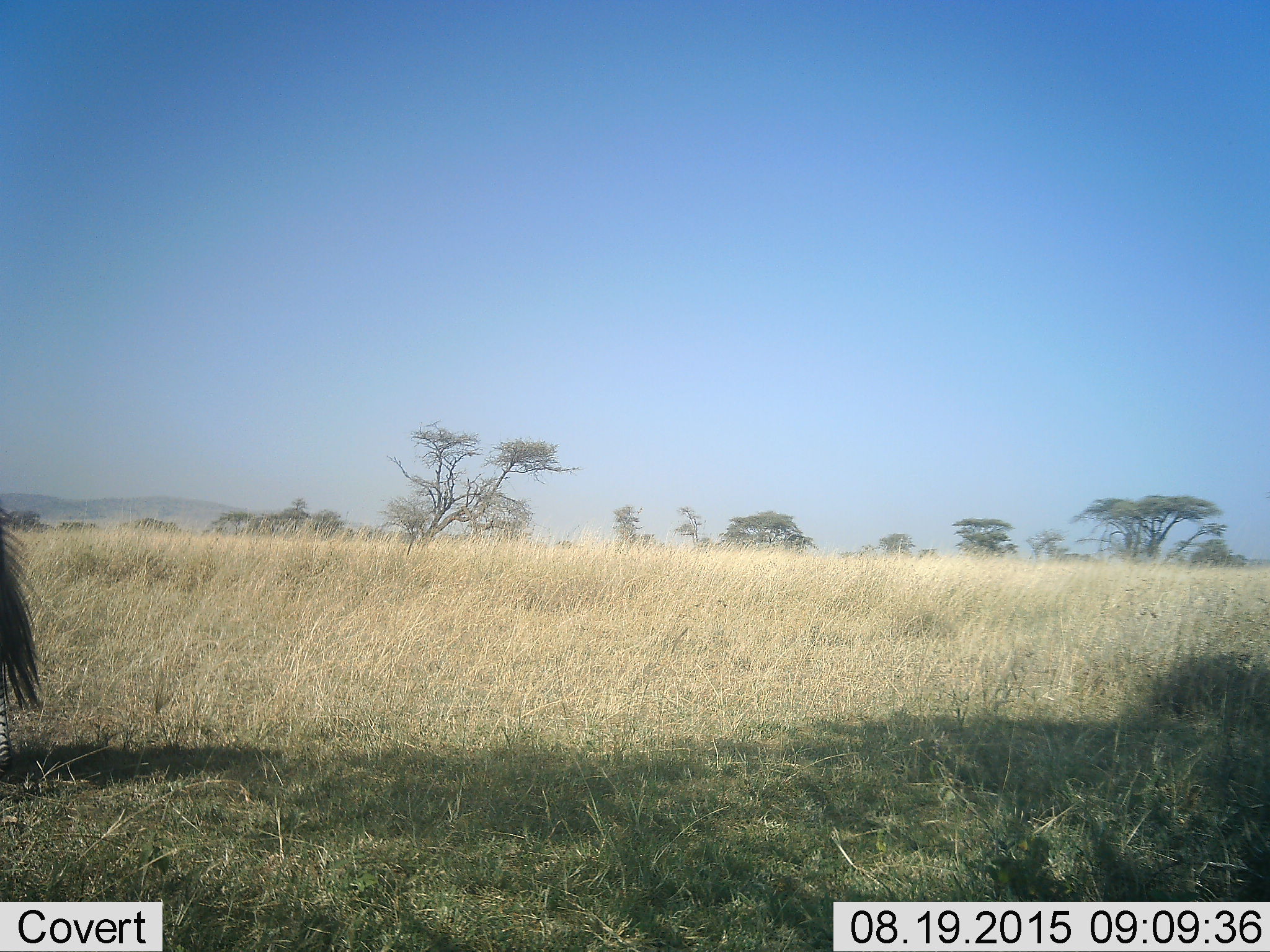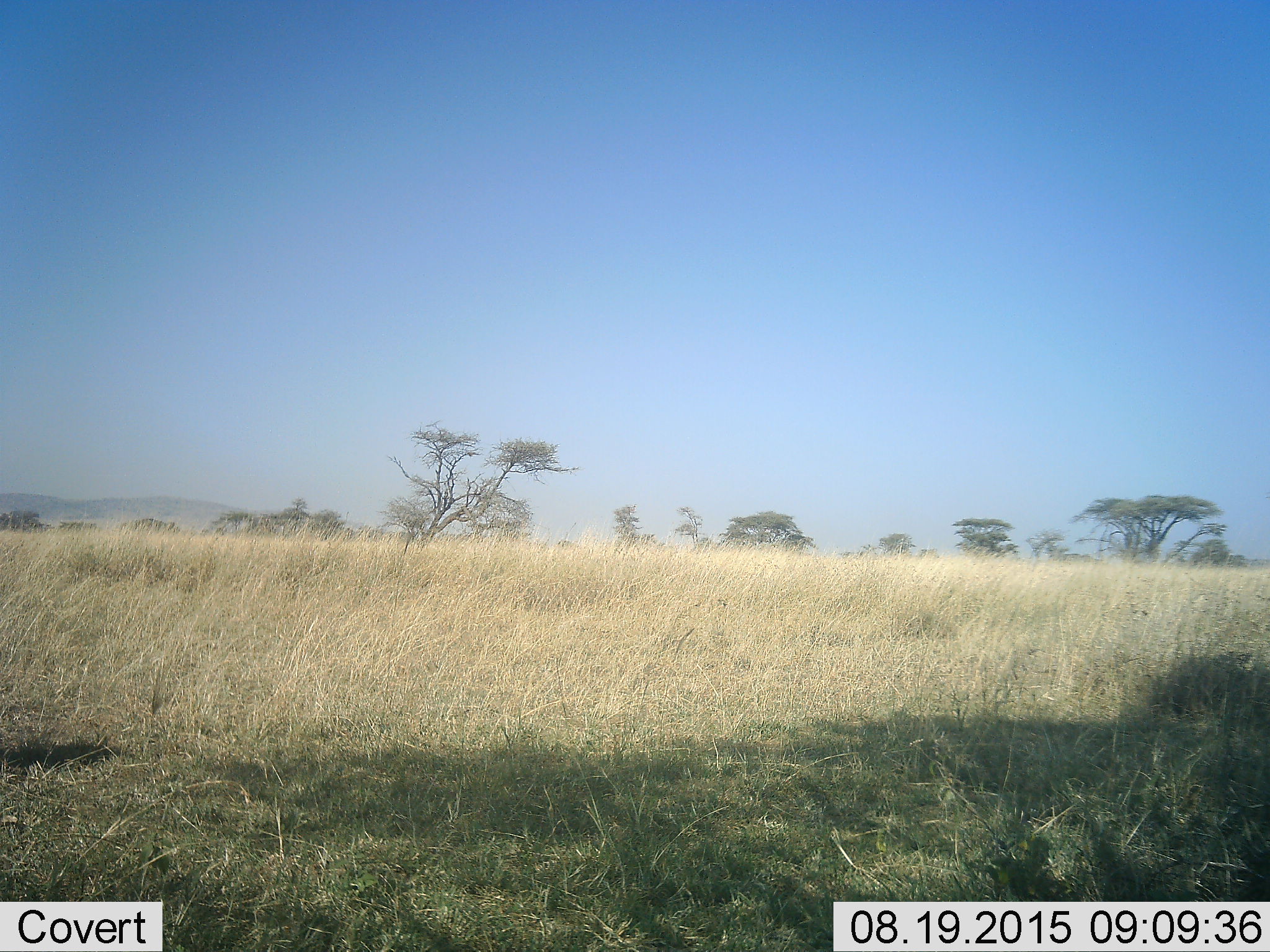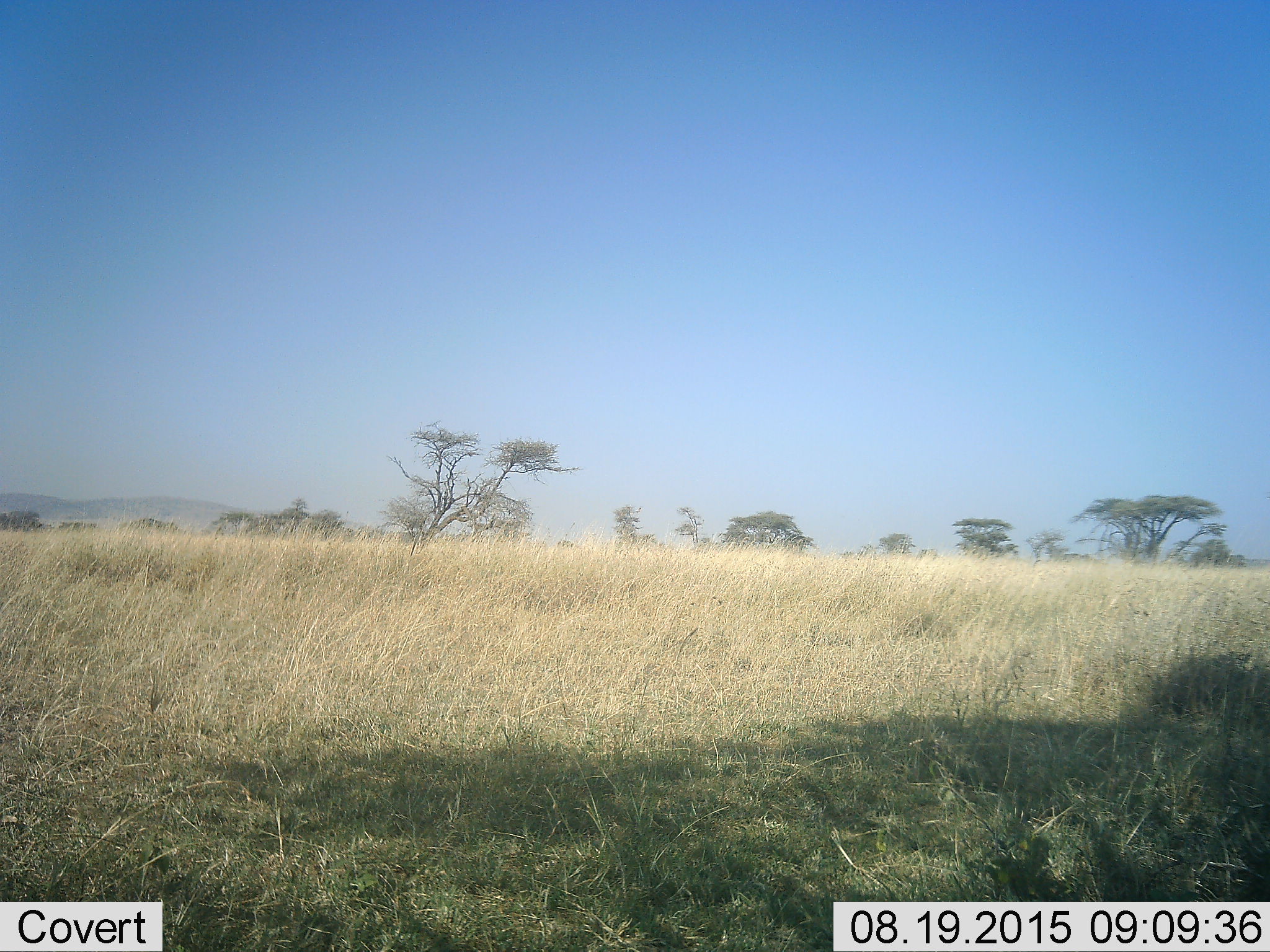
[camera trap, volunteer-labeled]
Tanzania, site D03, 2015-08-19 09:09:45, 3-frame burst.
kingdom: Animalia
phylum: Chordata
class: Mammalia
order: Perissodactyla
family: Equidae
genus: Equus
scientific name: Equus quagga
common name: plains zebra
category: zebra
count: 1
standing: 15%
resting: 0%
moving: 77%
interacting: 8%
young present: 0%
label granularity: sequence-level